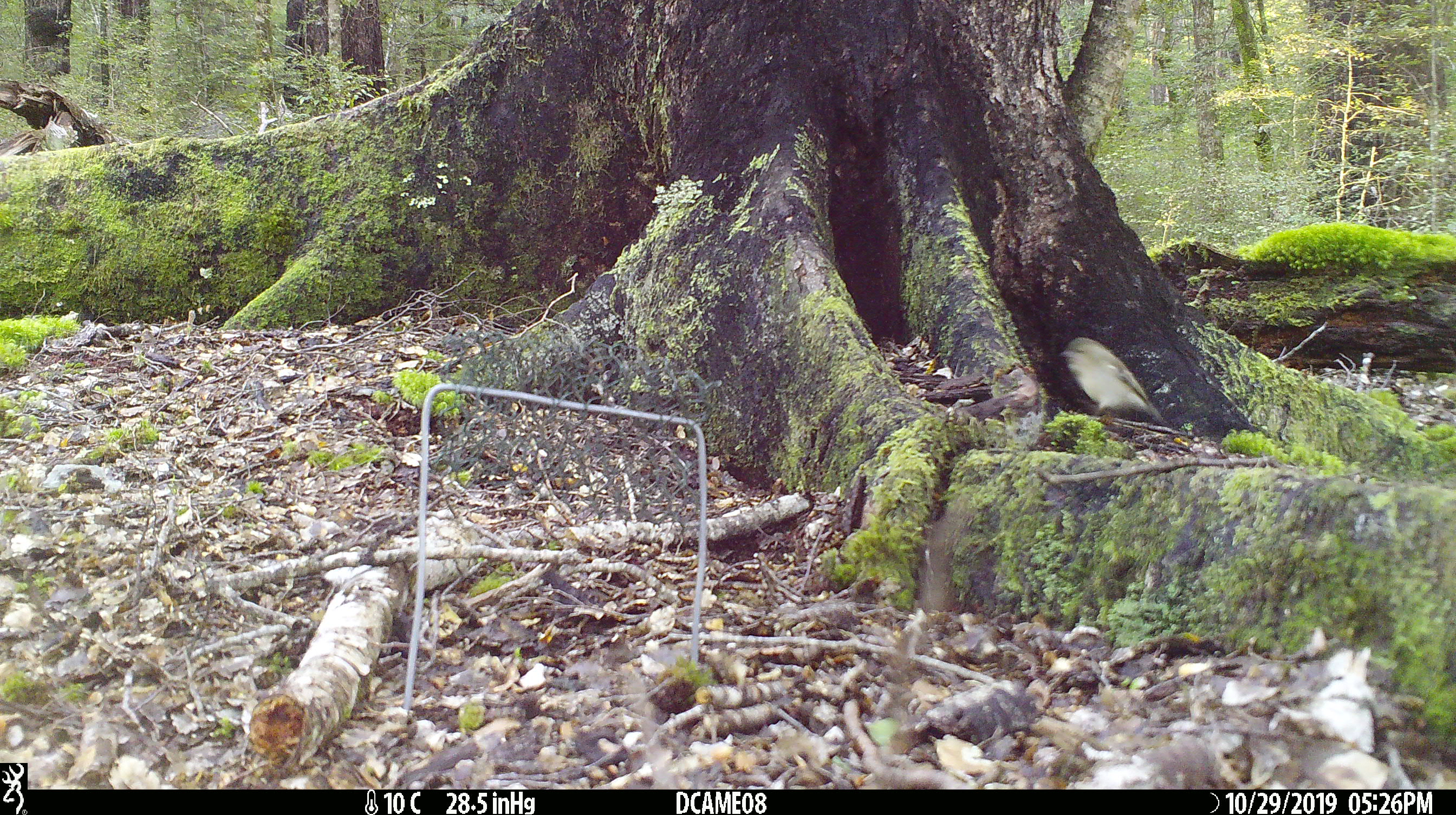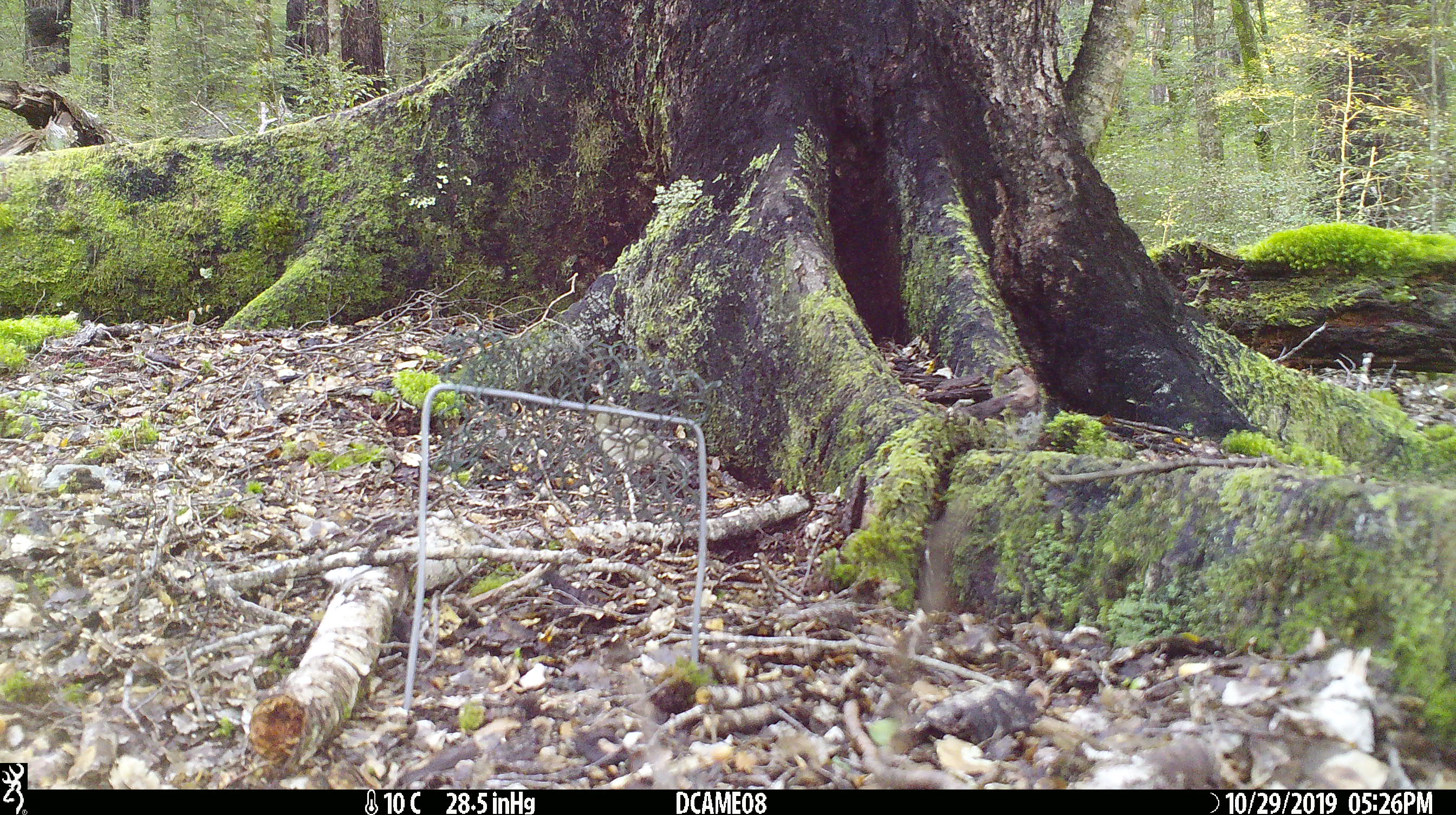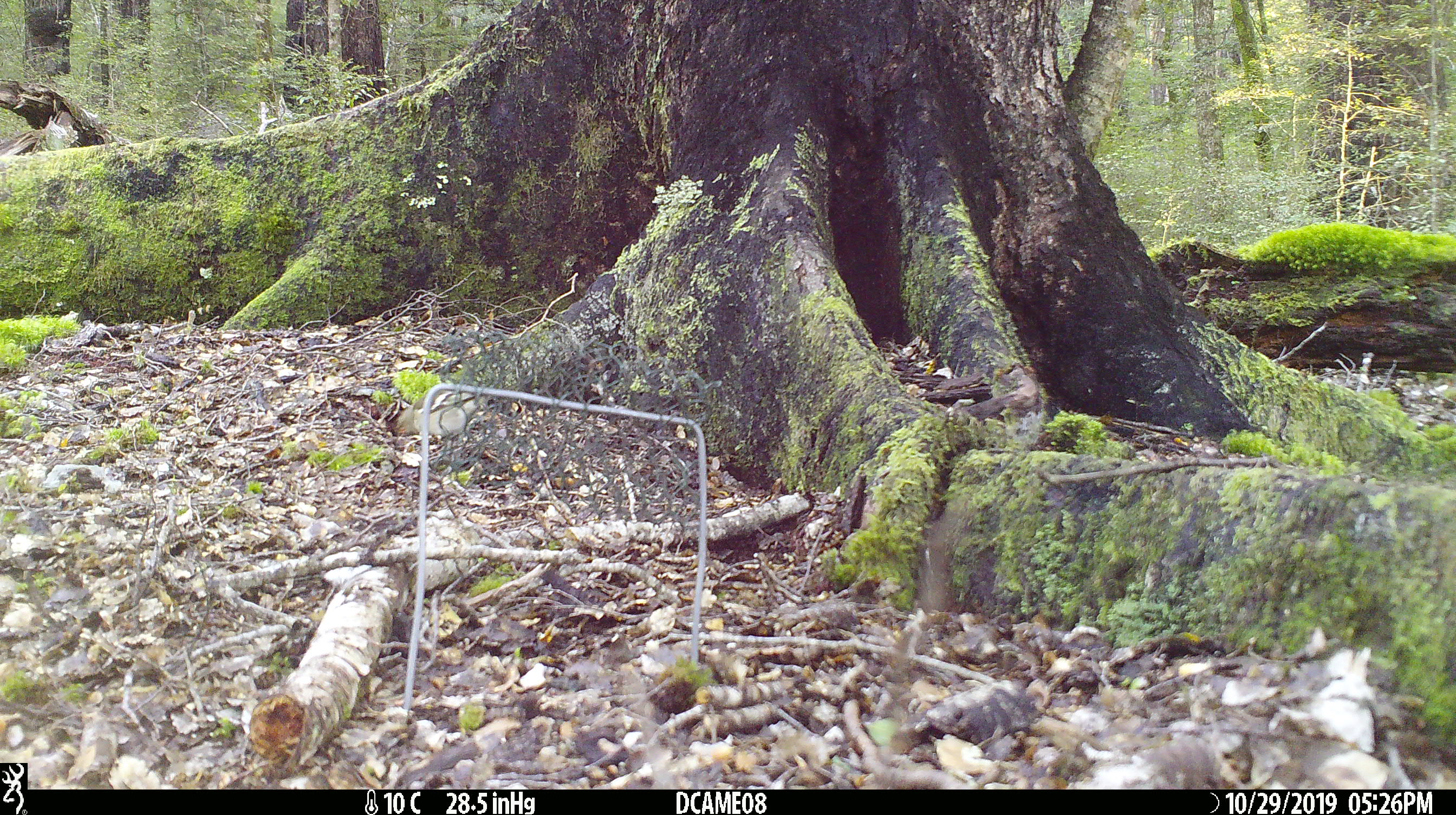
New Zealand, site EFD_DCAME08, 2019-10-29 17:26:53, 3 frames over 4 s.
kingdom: Animalia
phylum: Chordata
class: Aves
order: Passeriformes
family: Fringillidae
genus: Fringilla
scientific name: Fringilla coelebs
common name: common chaffinch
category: chaffinch